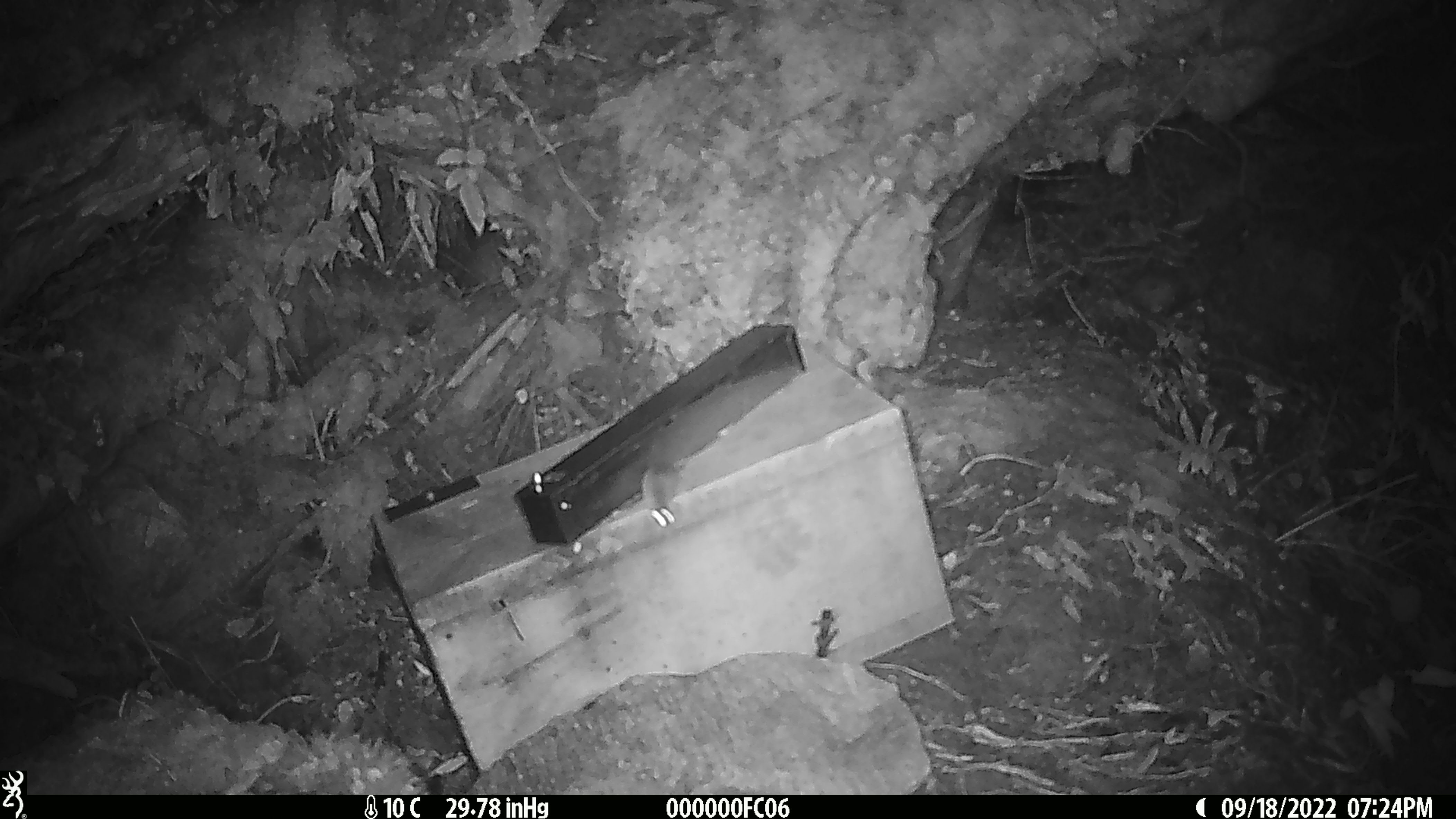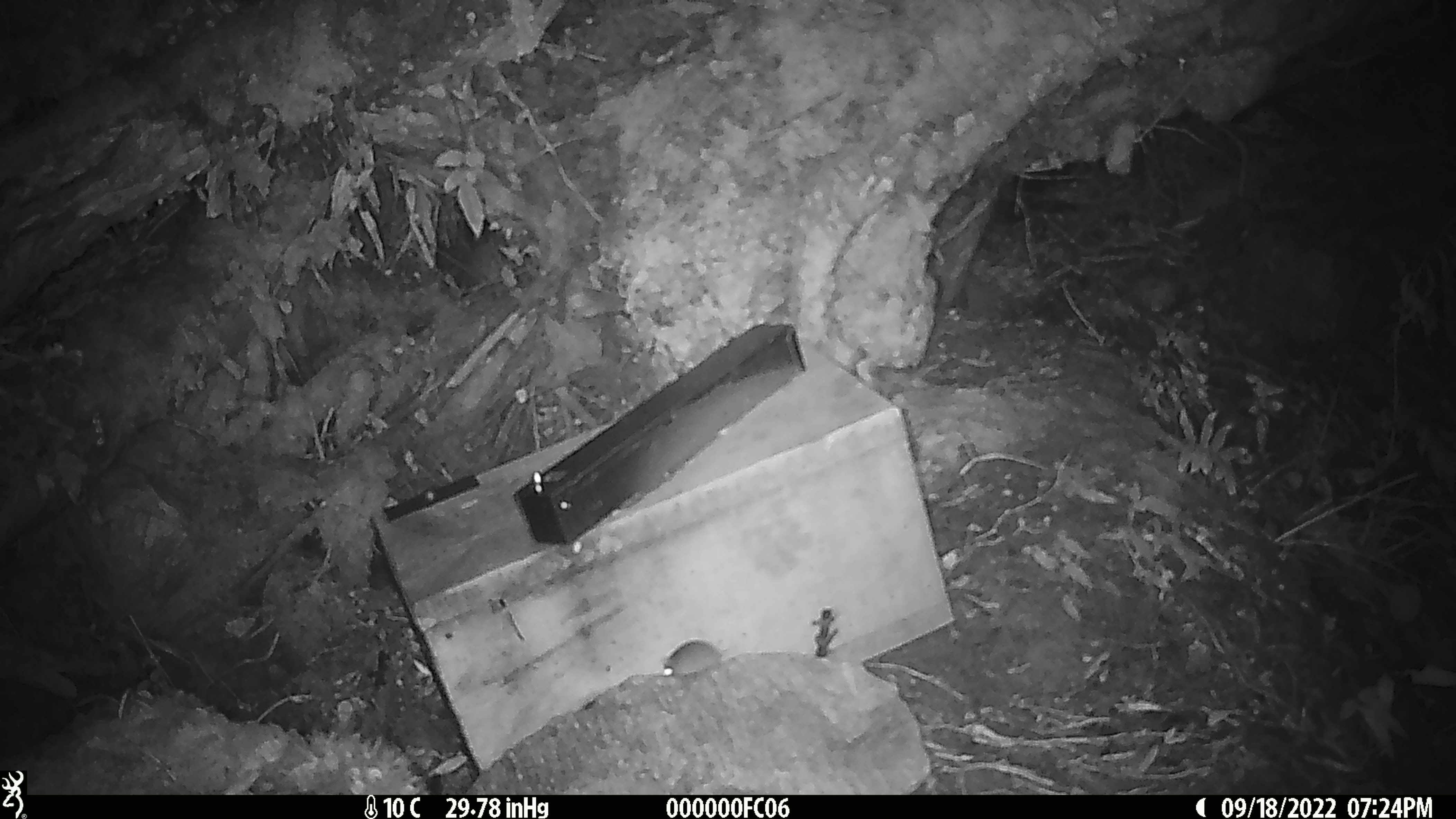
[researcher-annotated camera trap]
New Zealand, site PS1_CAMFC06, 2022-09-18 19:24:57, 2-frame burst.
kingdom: Animalia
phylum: Chordata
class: Mammalia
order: Rodentia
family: Muridae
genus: Mus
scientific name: Mus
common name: mouse